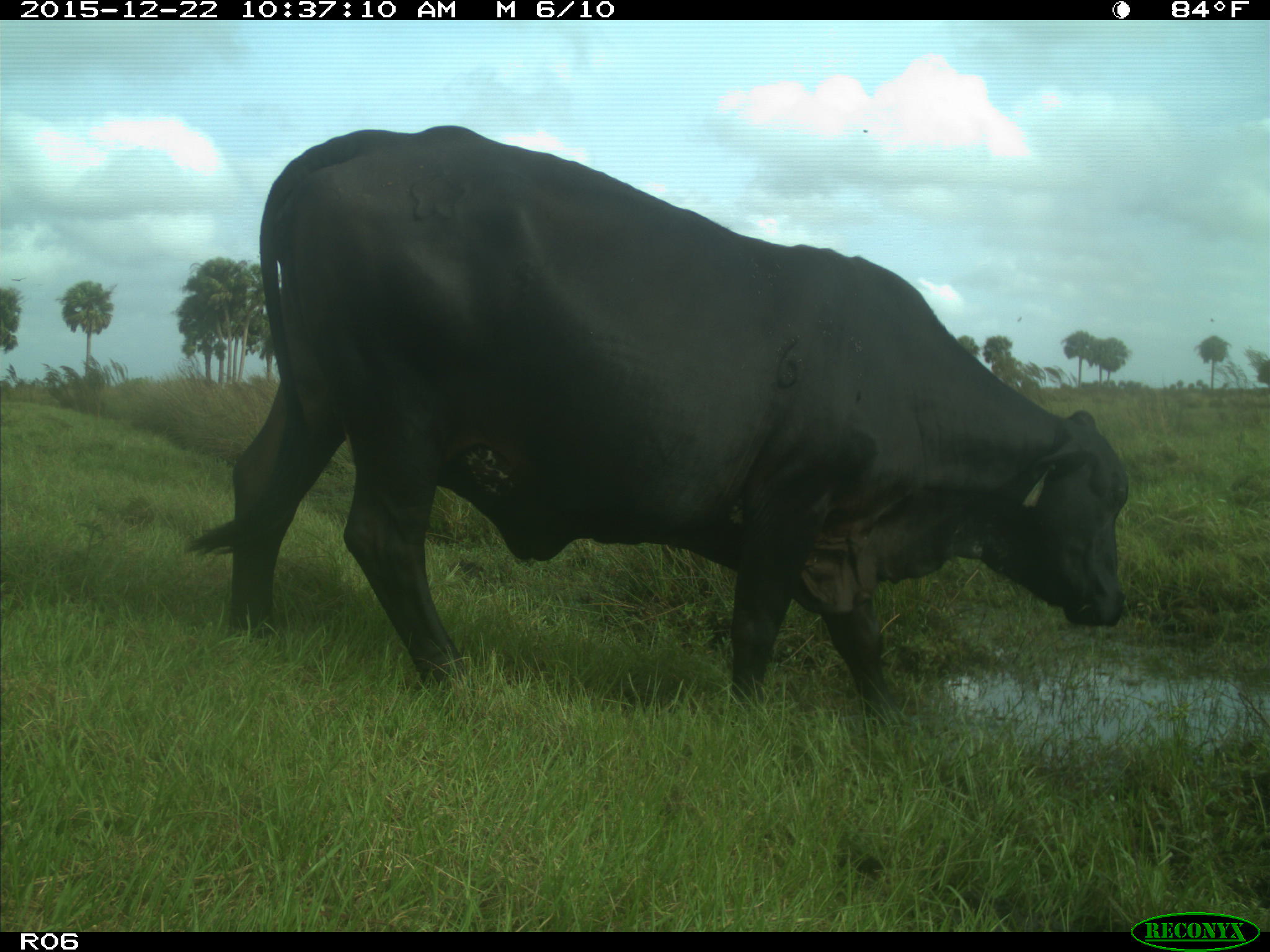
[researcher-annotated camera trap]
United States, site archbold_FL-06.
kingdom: Animalia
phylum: Chordata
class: Mammalia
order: Artiodactyla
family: Bovidae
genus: Bos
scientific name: Bos taurus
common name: domestic cow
Bos taurus (domestic cow).